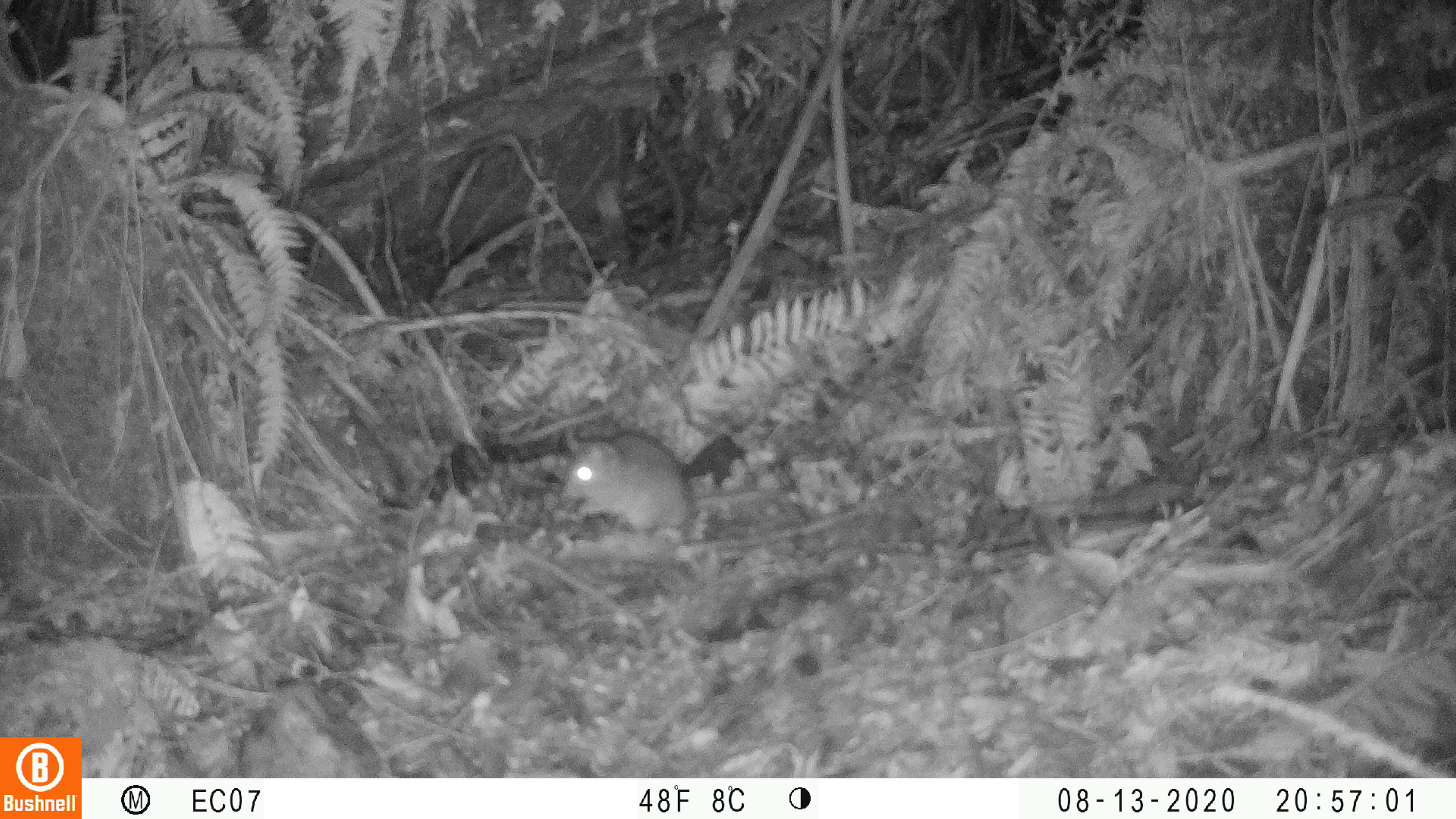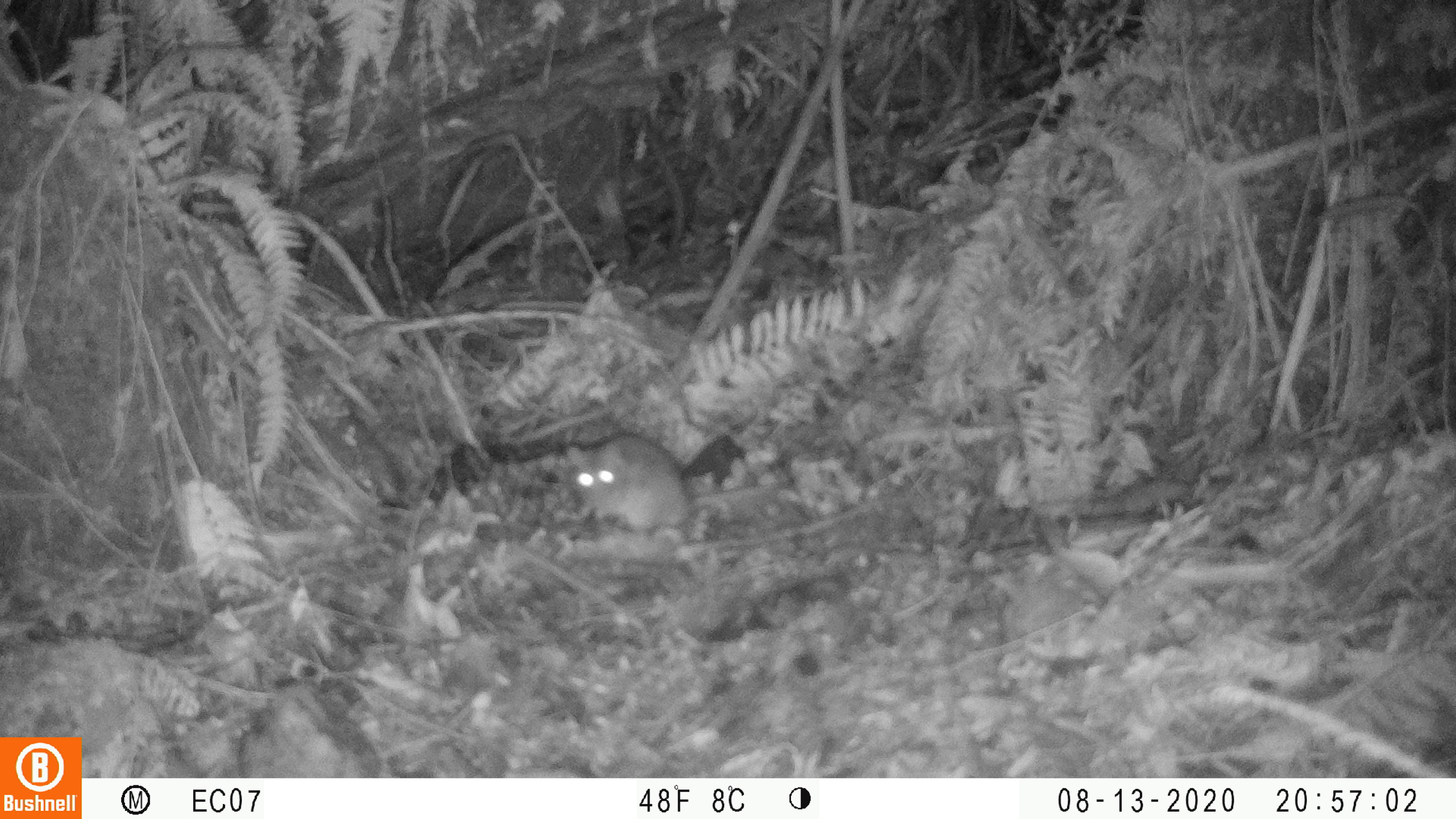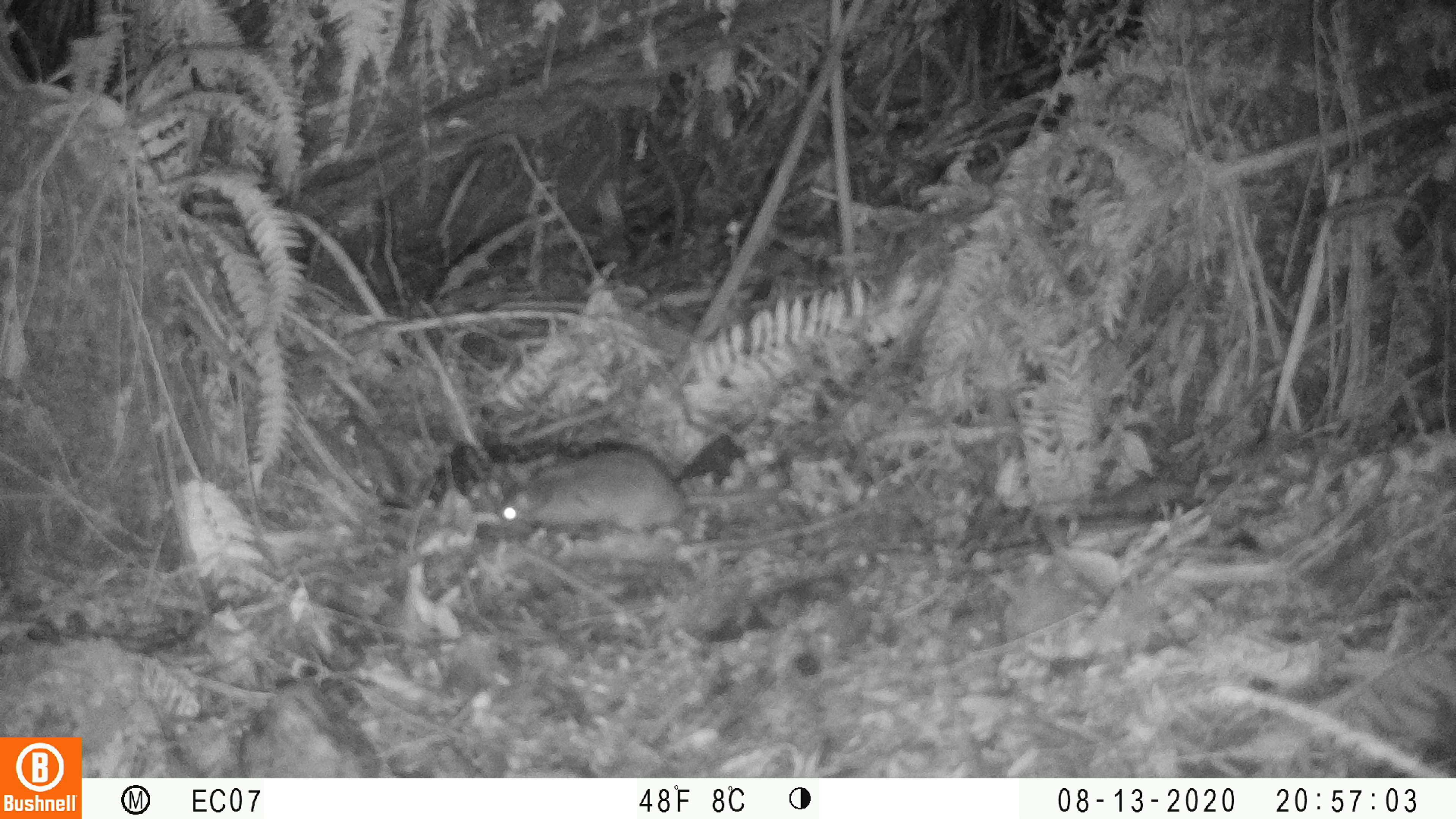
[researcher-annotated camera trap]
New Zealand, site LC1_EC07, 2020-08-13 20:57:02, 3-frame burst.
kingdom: Animalia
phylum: Chordata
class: Mammalia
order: Rodentia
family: Muridae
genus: Rattus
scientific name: Rattus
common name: rat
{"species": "rat (Rattus)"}